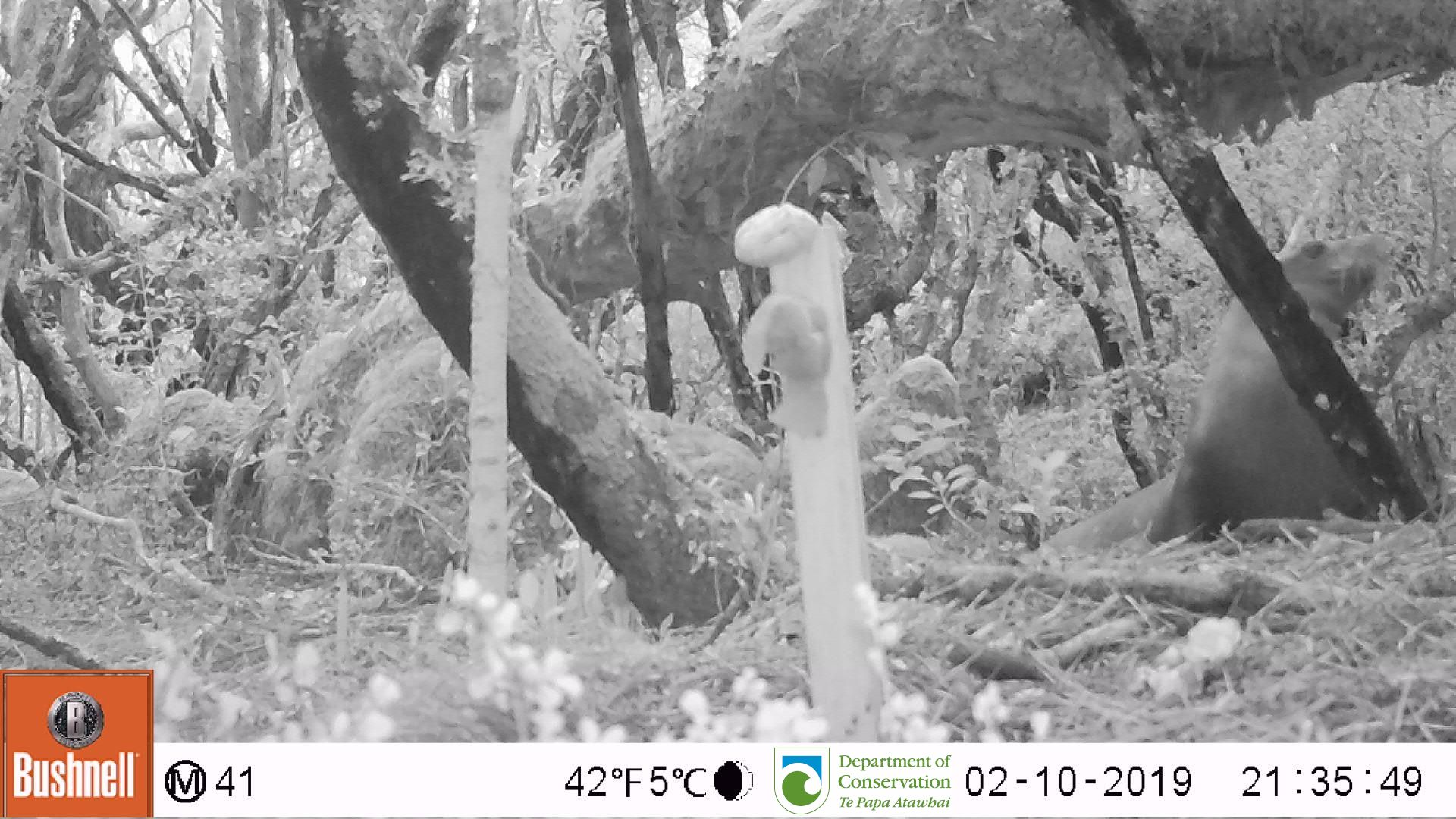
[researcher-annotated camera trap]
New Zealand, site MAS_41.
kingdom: Animalia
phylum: Chordata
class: Mammalia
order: Carnivora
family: Otariidae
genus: Phocarctos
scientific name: Phocarctos hookeri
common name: new zealand sea lion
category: sealion